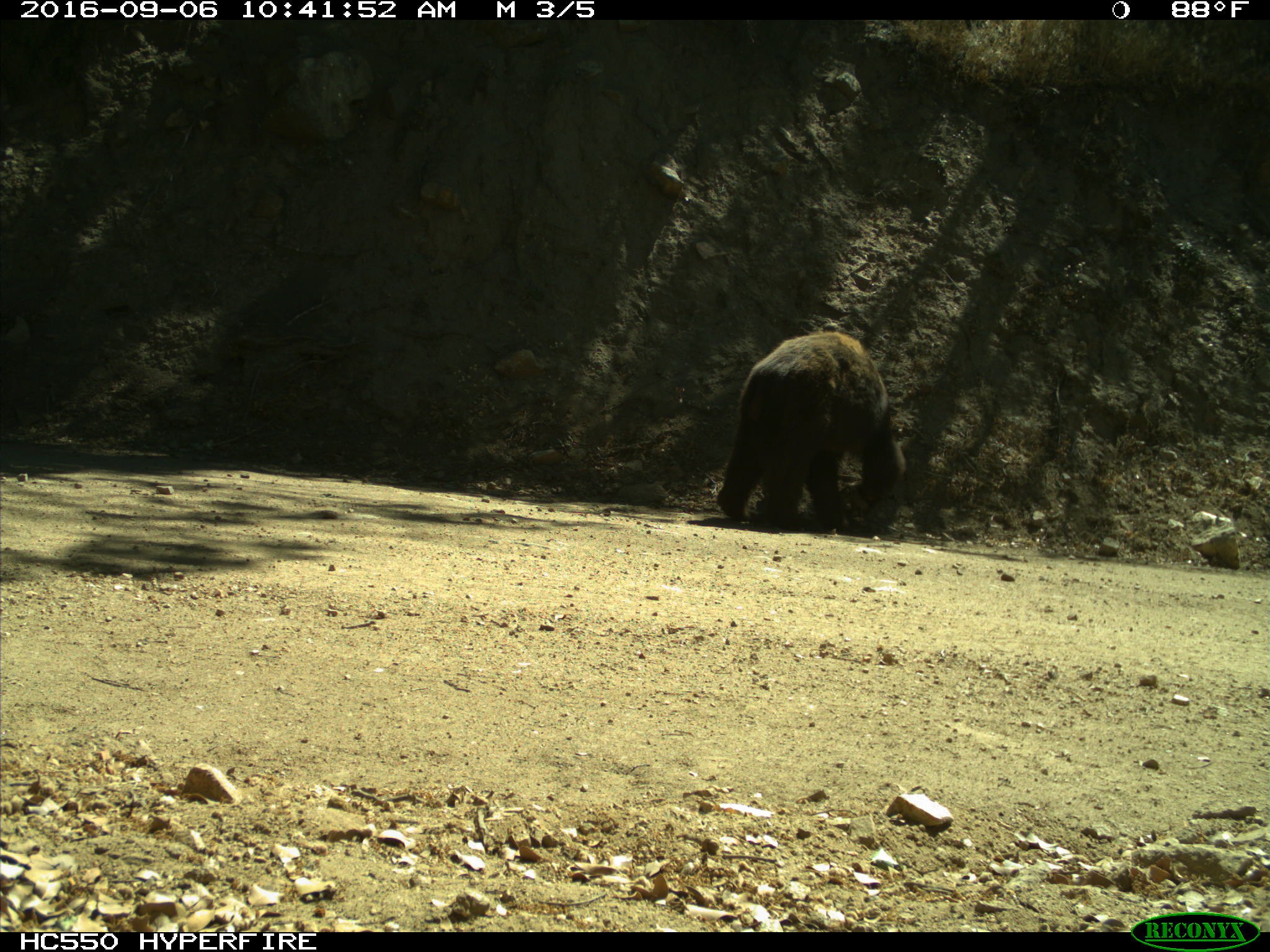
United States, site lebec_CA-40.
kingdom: Animalia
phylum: Chordata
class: Mammalia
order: Carnivora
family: Ursidae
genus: Ursus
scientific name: Ursus americanus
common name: american black bear